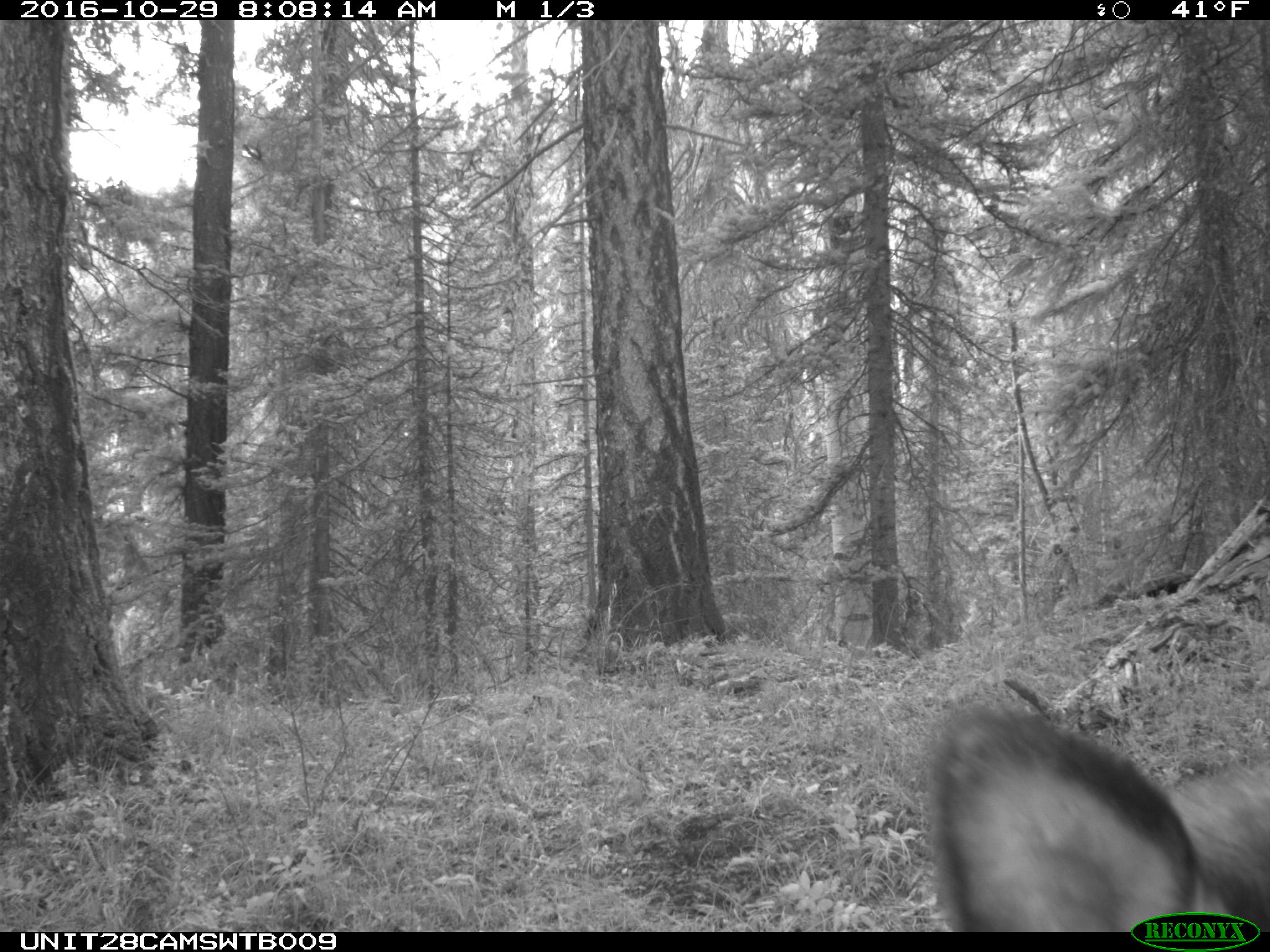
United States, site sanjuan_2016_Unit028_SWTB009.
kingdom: Animalia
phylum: Chordata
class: Mammalia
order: Artiodactyla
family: Cervidae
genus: Cervus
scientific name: Cervus elaphus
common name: red deer